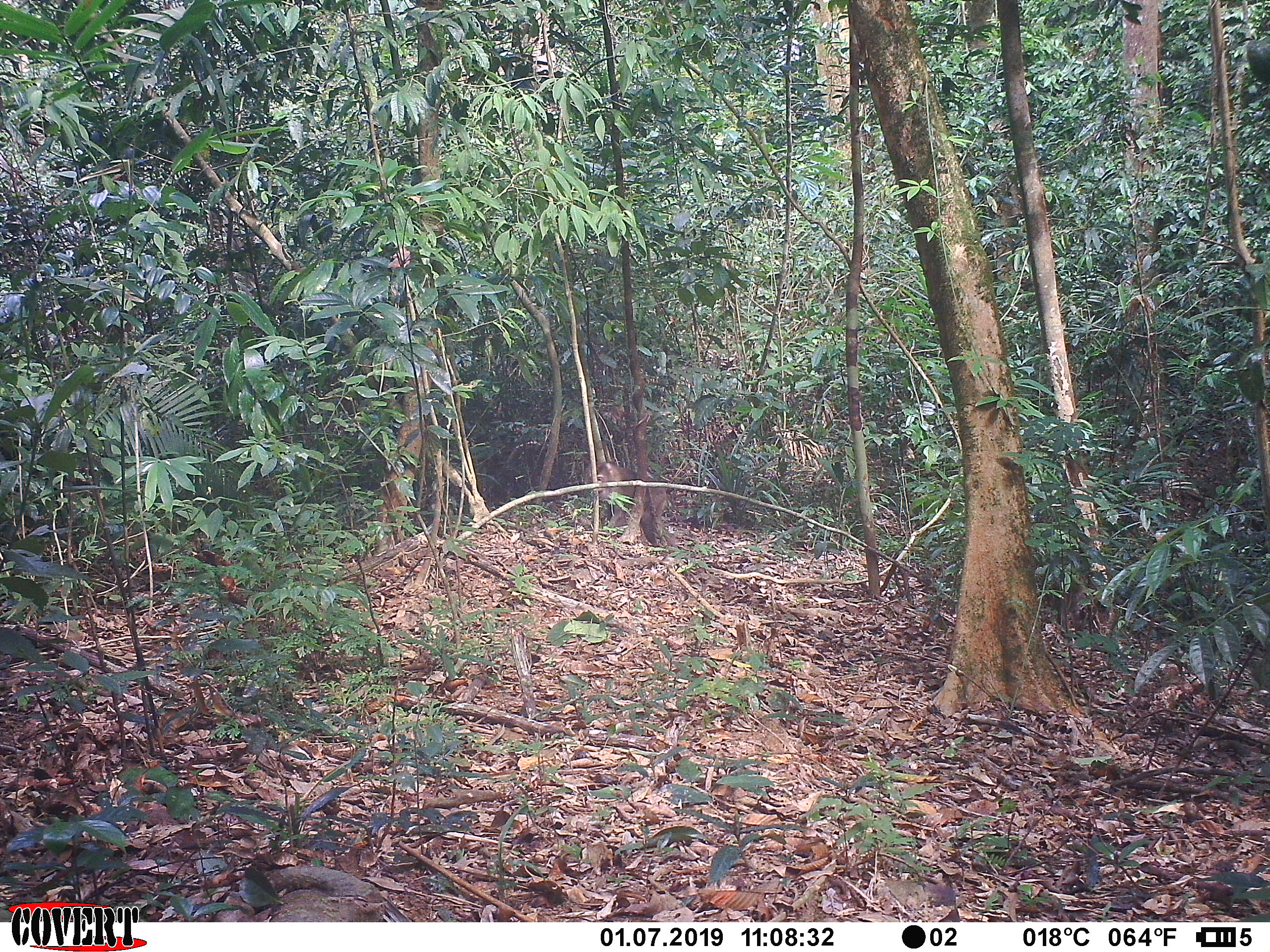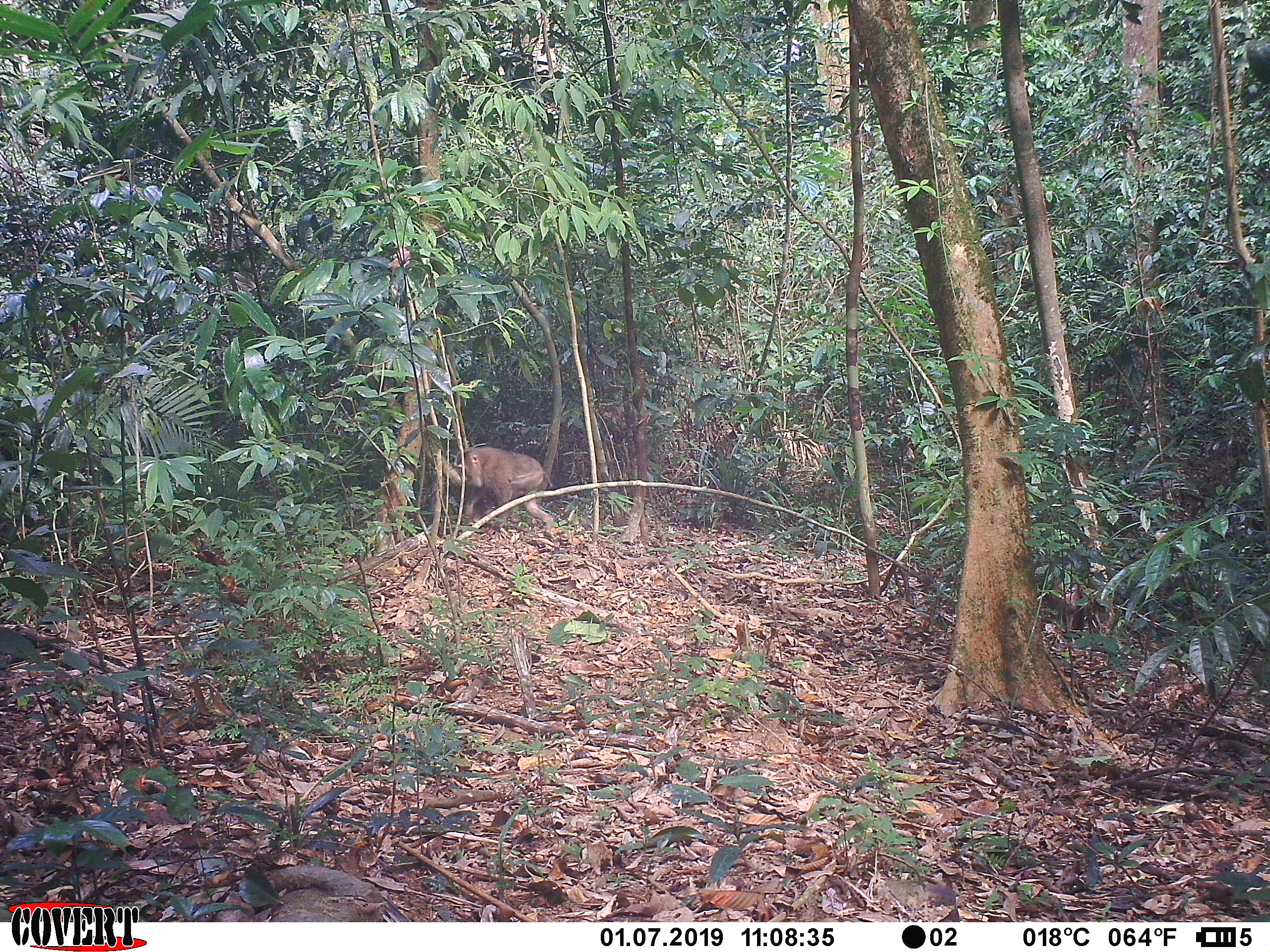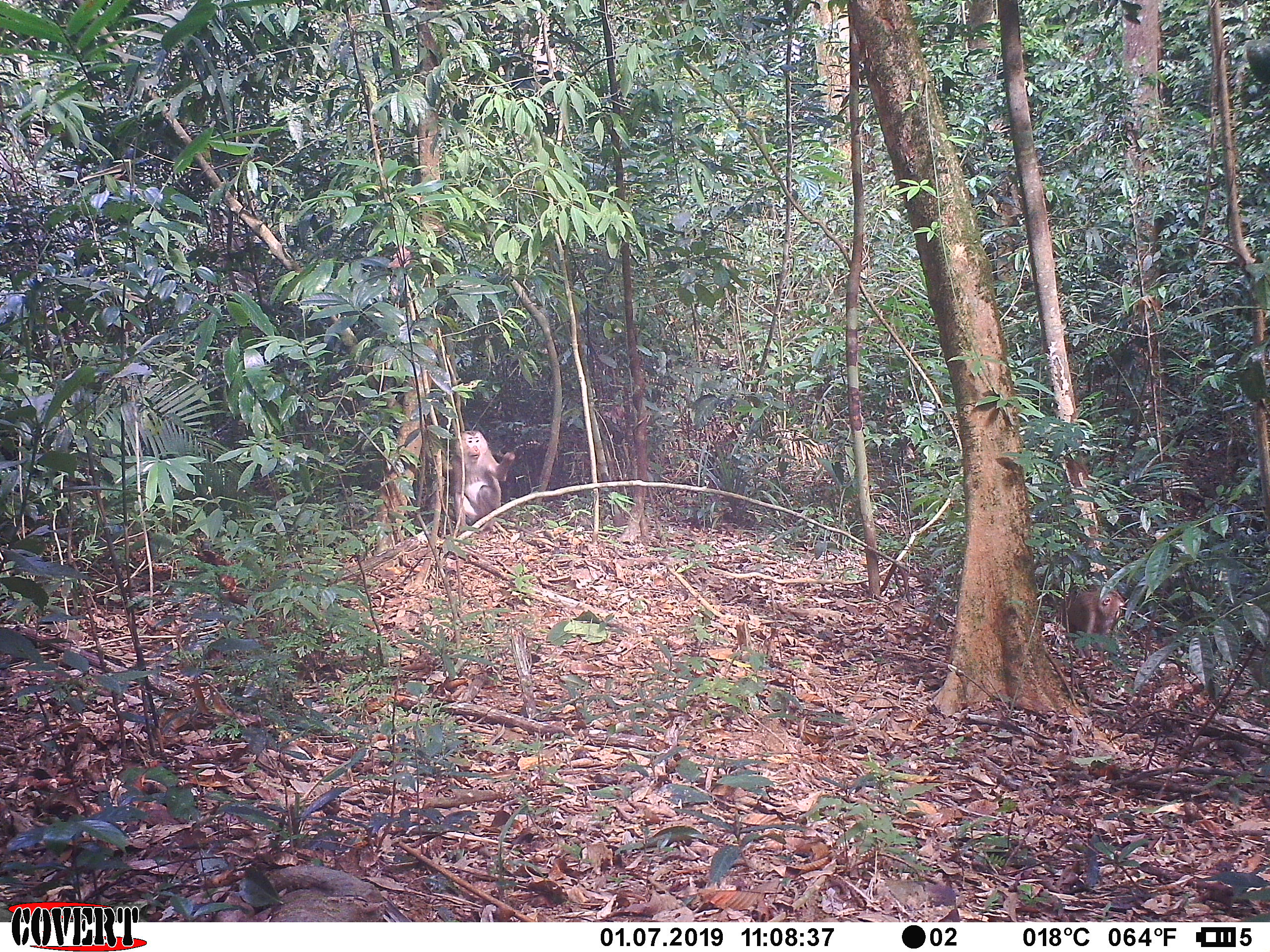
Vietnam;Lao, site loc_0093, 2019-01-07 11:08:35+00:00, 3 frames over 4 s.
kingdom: Animalia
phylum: Chordata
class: Mammalia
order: Primates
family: Cercopithecidae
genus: Macaca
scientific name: Macaca nemestrina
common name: pig-tailed macaque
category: pig tailed macaque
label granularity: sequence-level